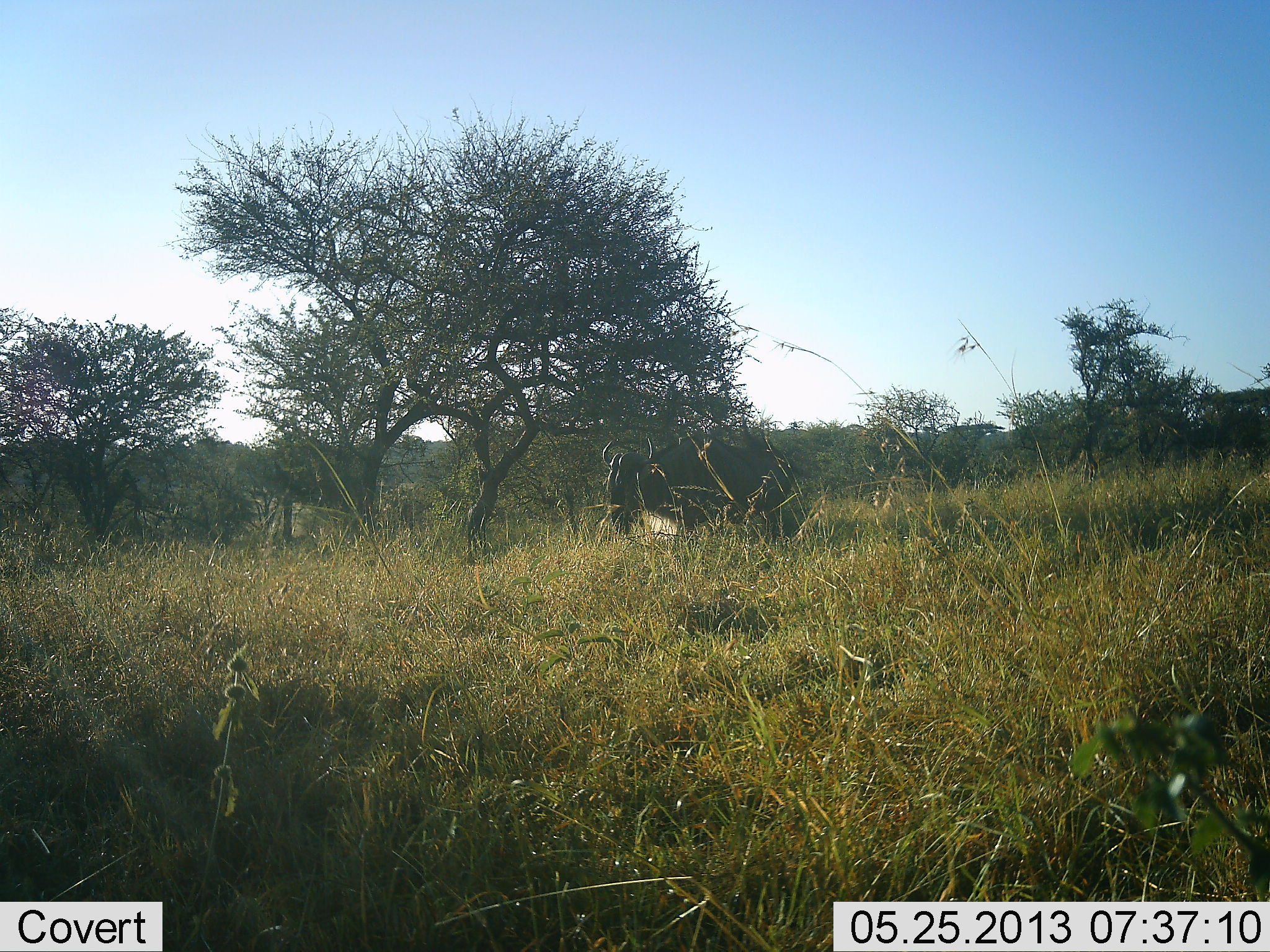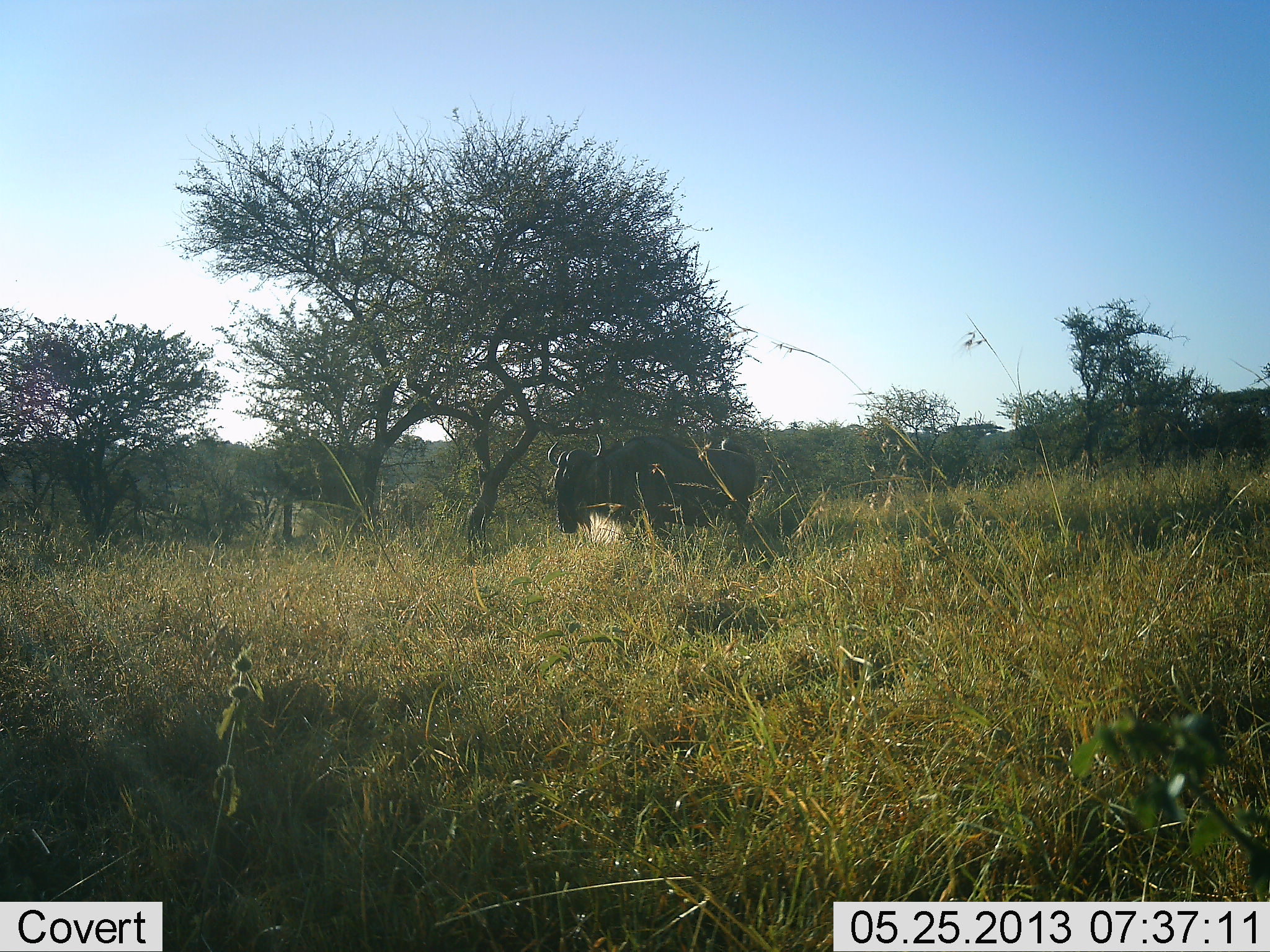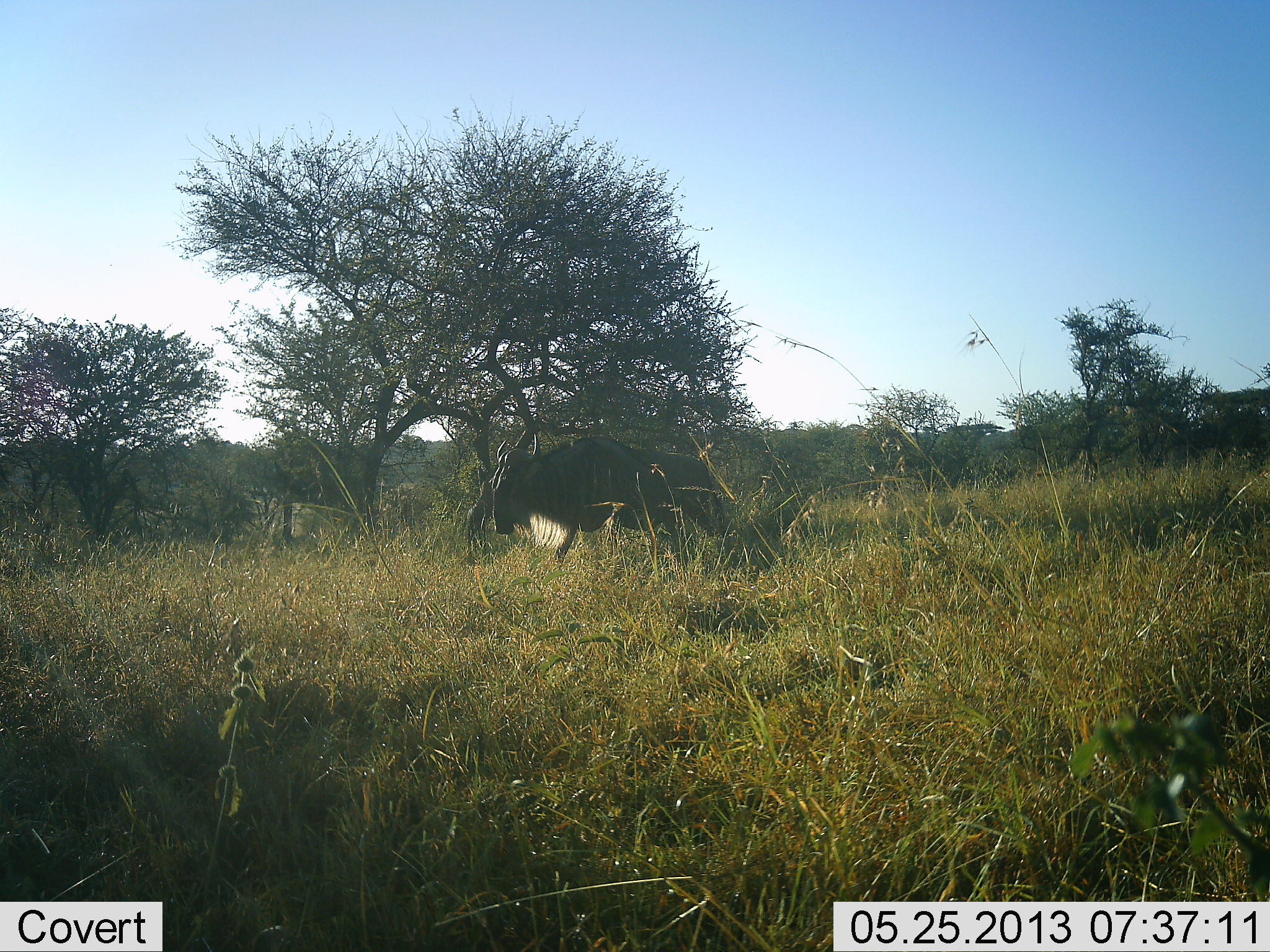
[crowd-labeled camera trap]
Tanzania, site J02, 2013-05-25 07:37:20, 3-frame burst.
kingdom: Animalia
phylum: Chordata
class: Mammalia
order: Artiodactyla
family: Bovidae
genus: Connochaetes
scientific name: Connochaetes taurinus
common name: blue wildebeest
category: wildebeest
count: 1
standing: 7%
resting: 0%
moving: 89%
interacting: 0%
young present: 0%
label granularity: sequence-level